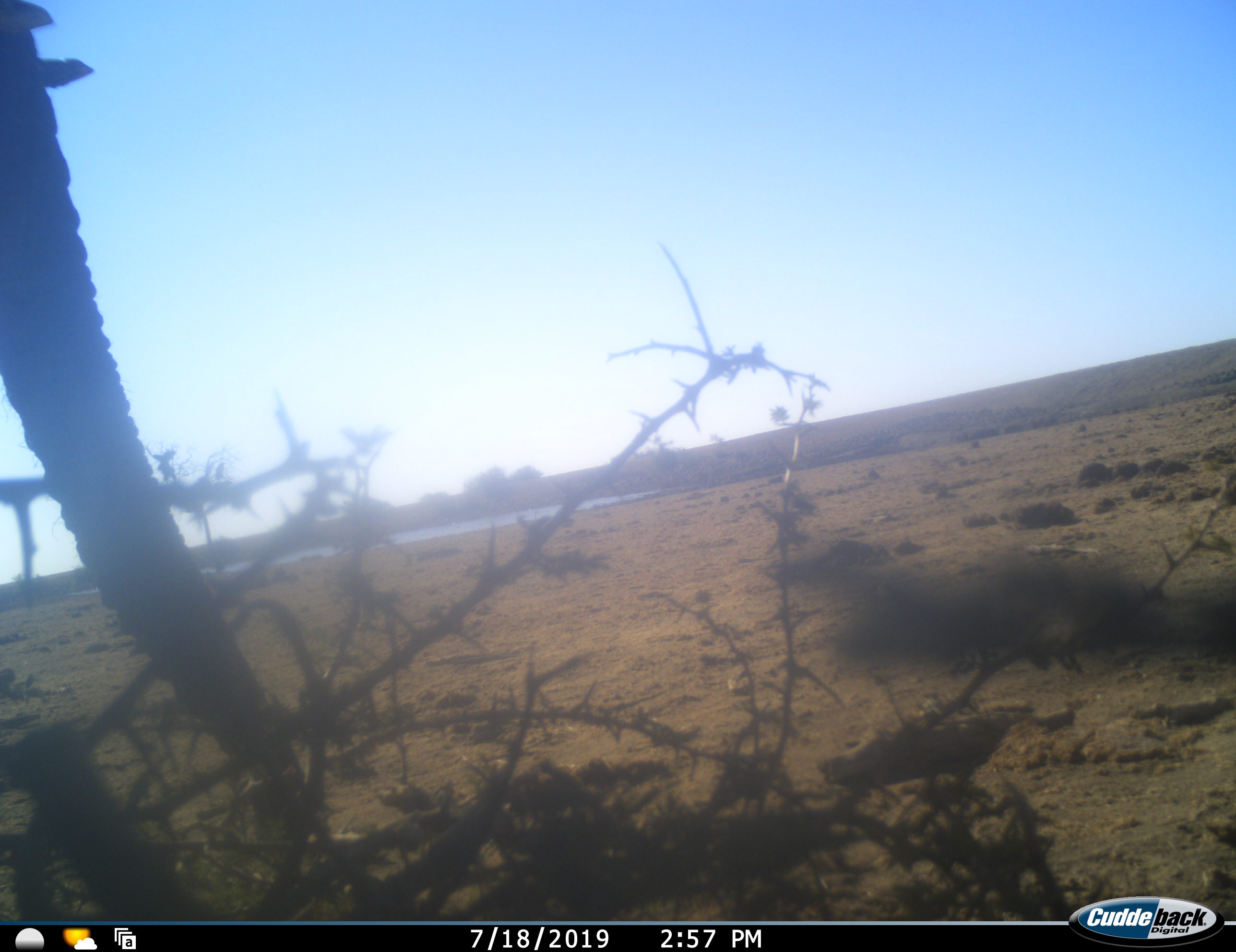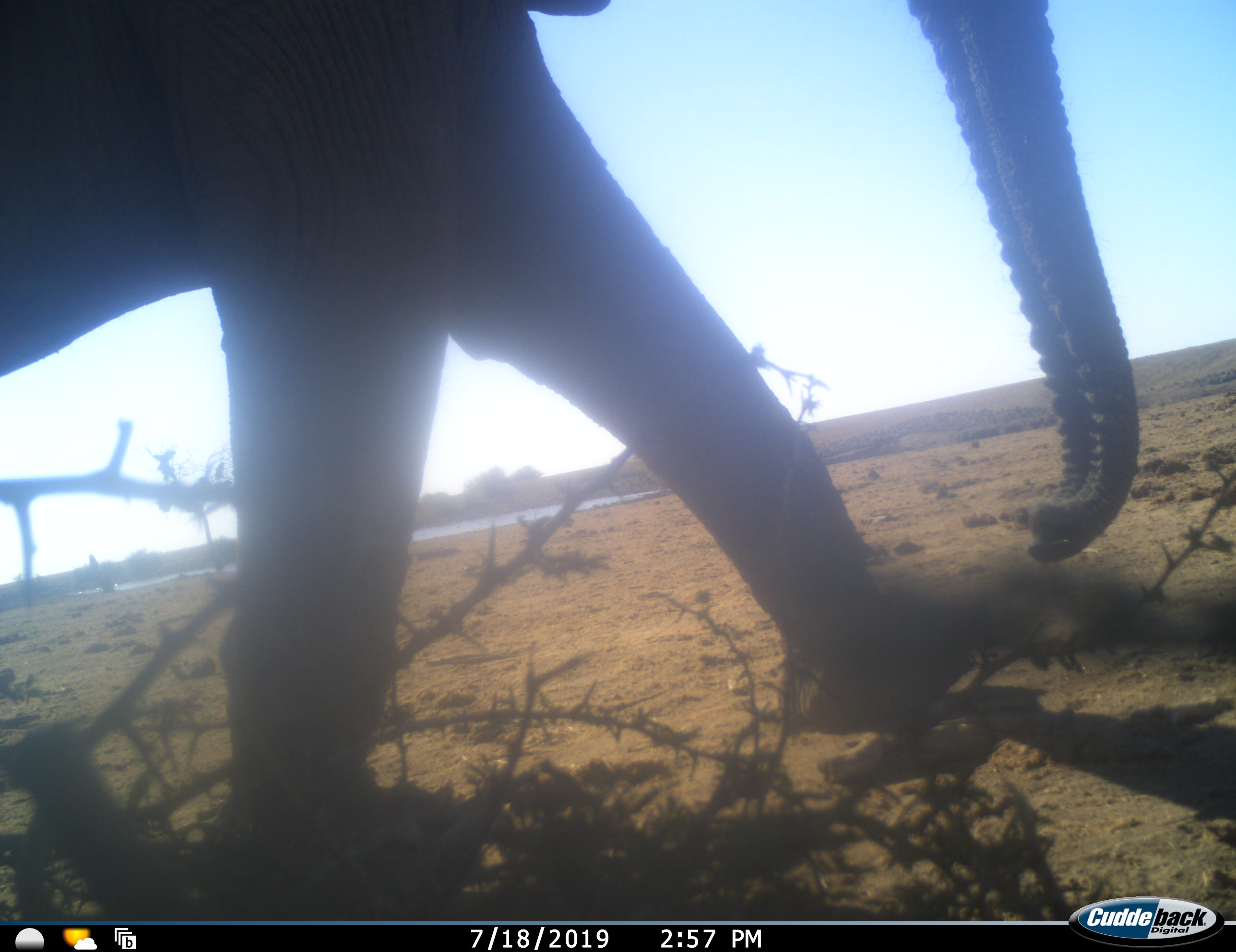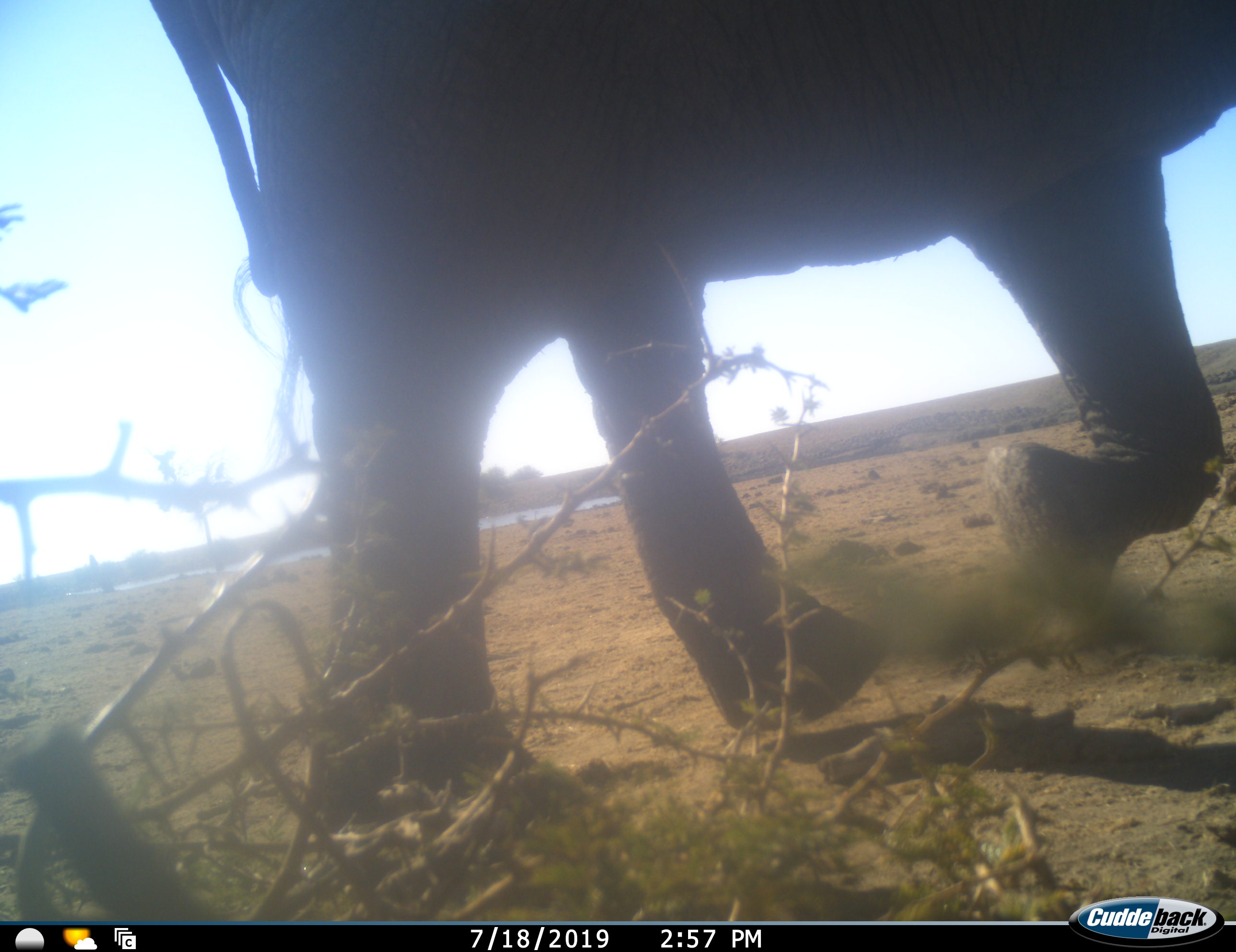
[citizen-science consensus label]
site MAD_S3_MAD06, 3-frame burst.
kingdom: Animalia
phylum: Chordata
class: Mammalia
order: Proboscidea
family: Elephantidae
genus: Loxodonta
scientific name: Loxodonta africana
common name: african bush elephant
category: elephant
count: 1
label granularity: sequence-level